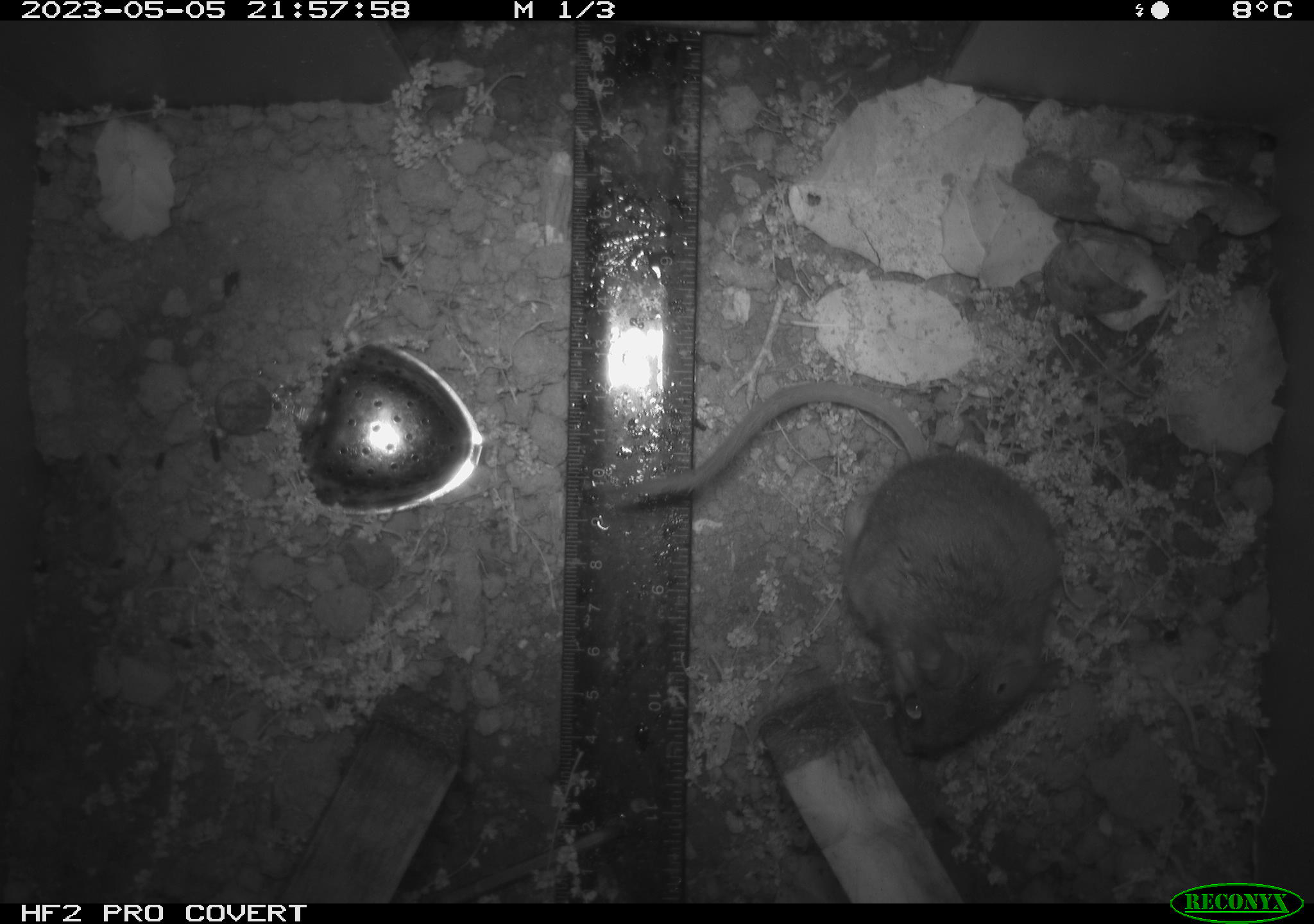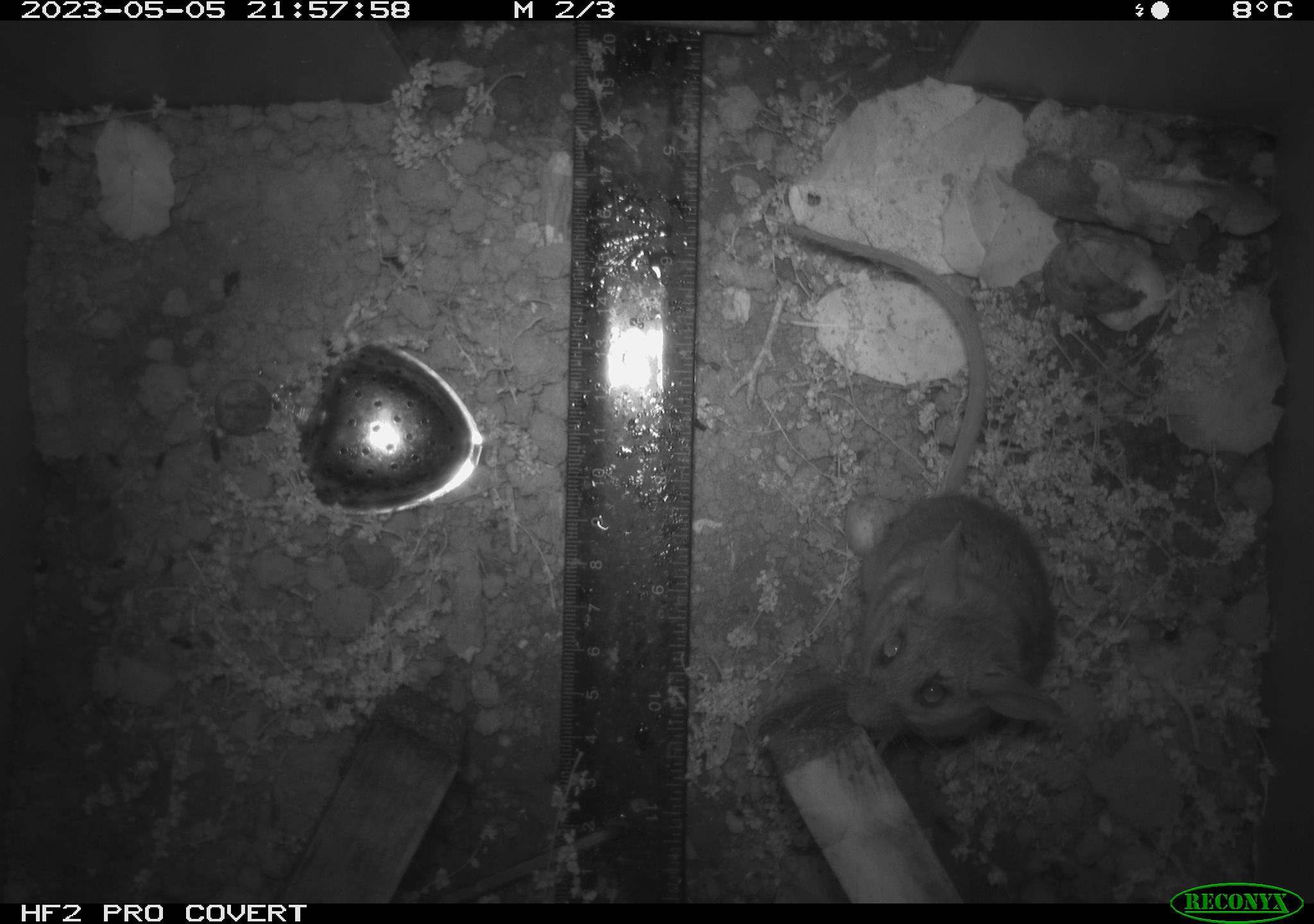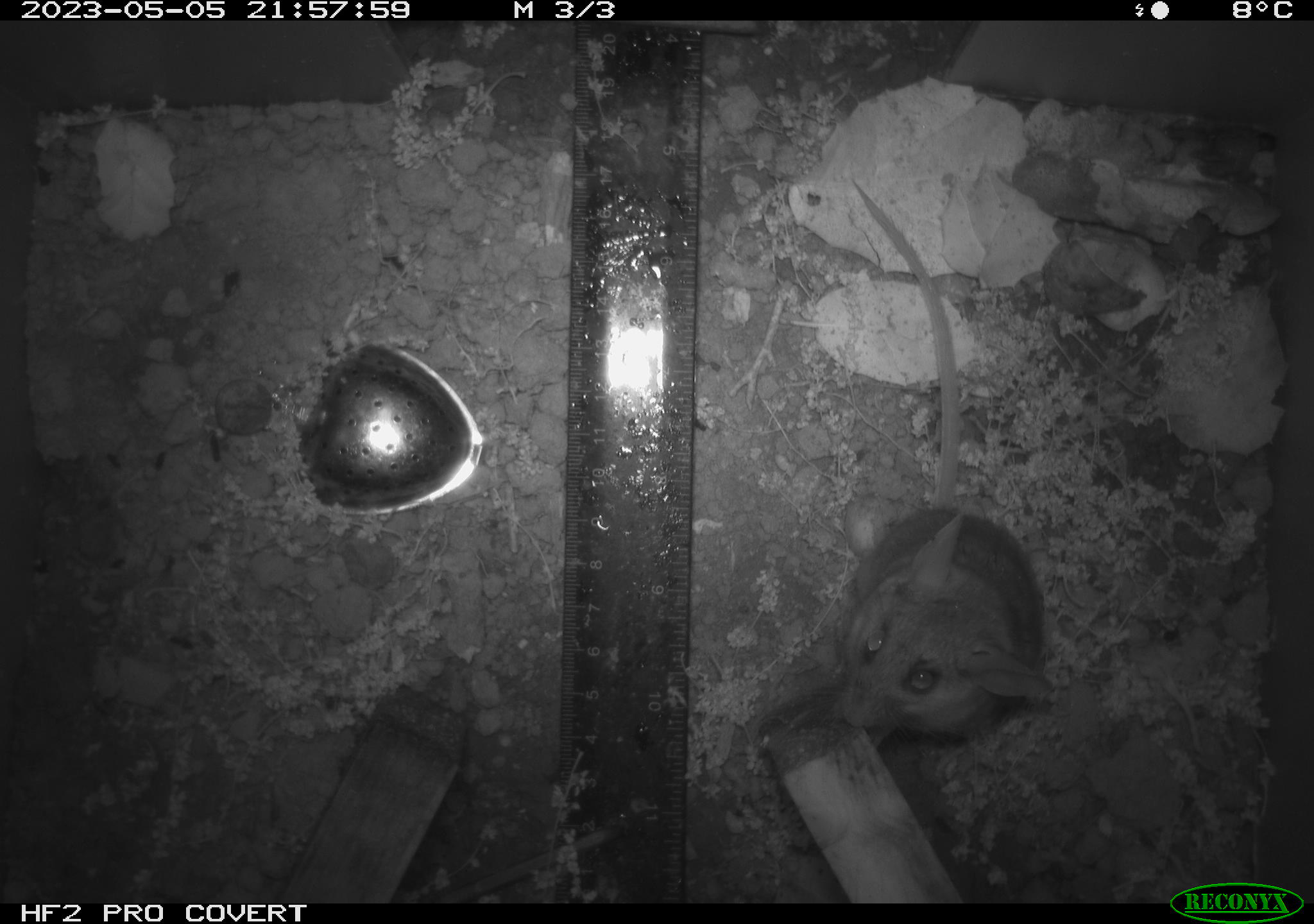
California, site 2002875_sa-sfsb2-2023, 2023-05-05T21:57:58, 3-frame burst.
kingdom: Animalia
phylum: Chordata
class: Mammalia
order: Rodentia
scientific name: Rodentia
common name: mouse species